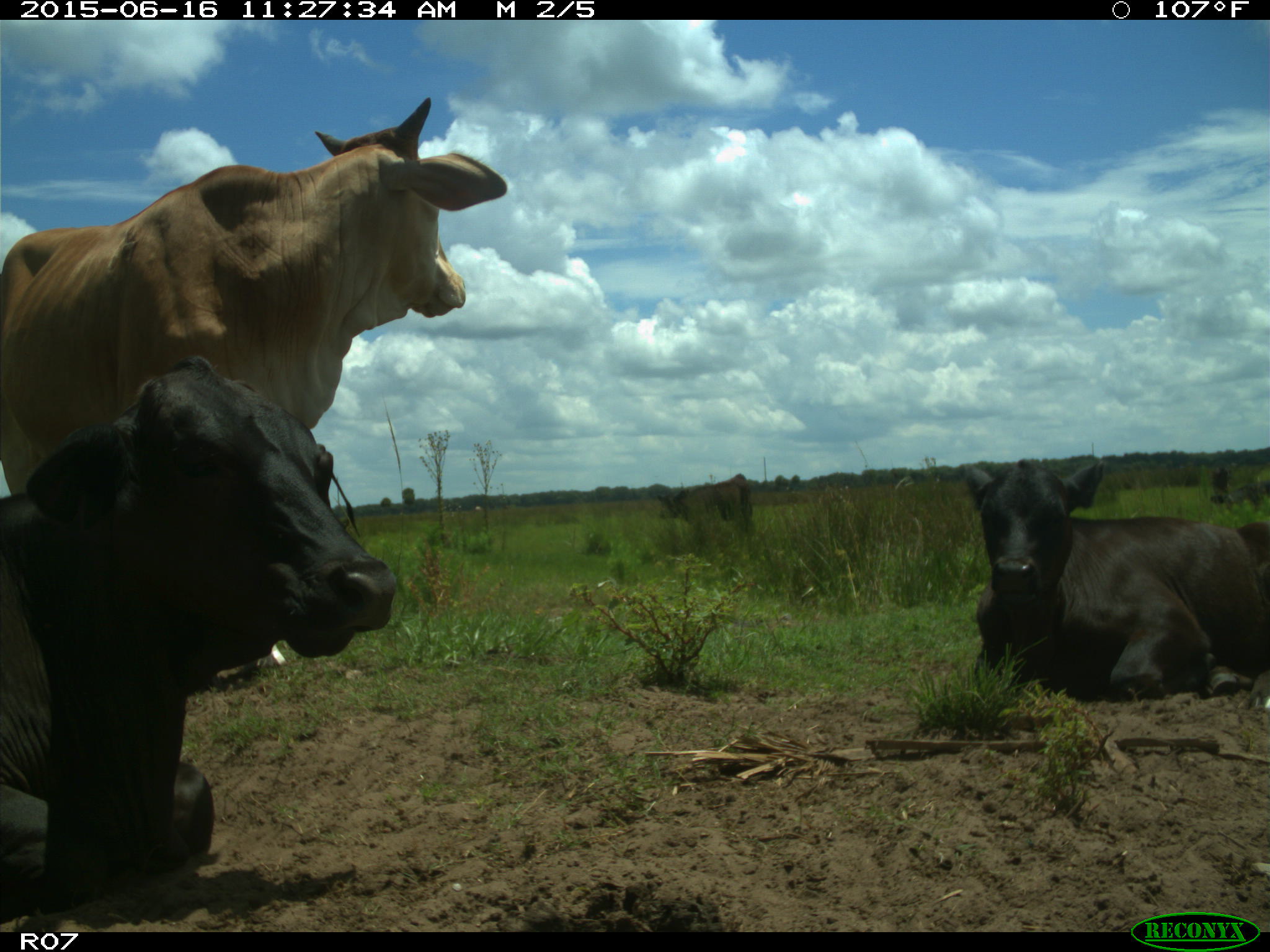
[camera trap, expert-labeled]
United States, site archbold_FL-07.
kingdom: Animalia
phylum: Chordata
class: Mammalia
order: Artiodactyla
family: Bovidae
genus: Bos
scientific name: Bos taurus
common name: domestic cow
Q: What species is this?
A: Bos taurus (domestic cow).